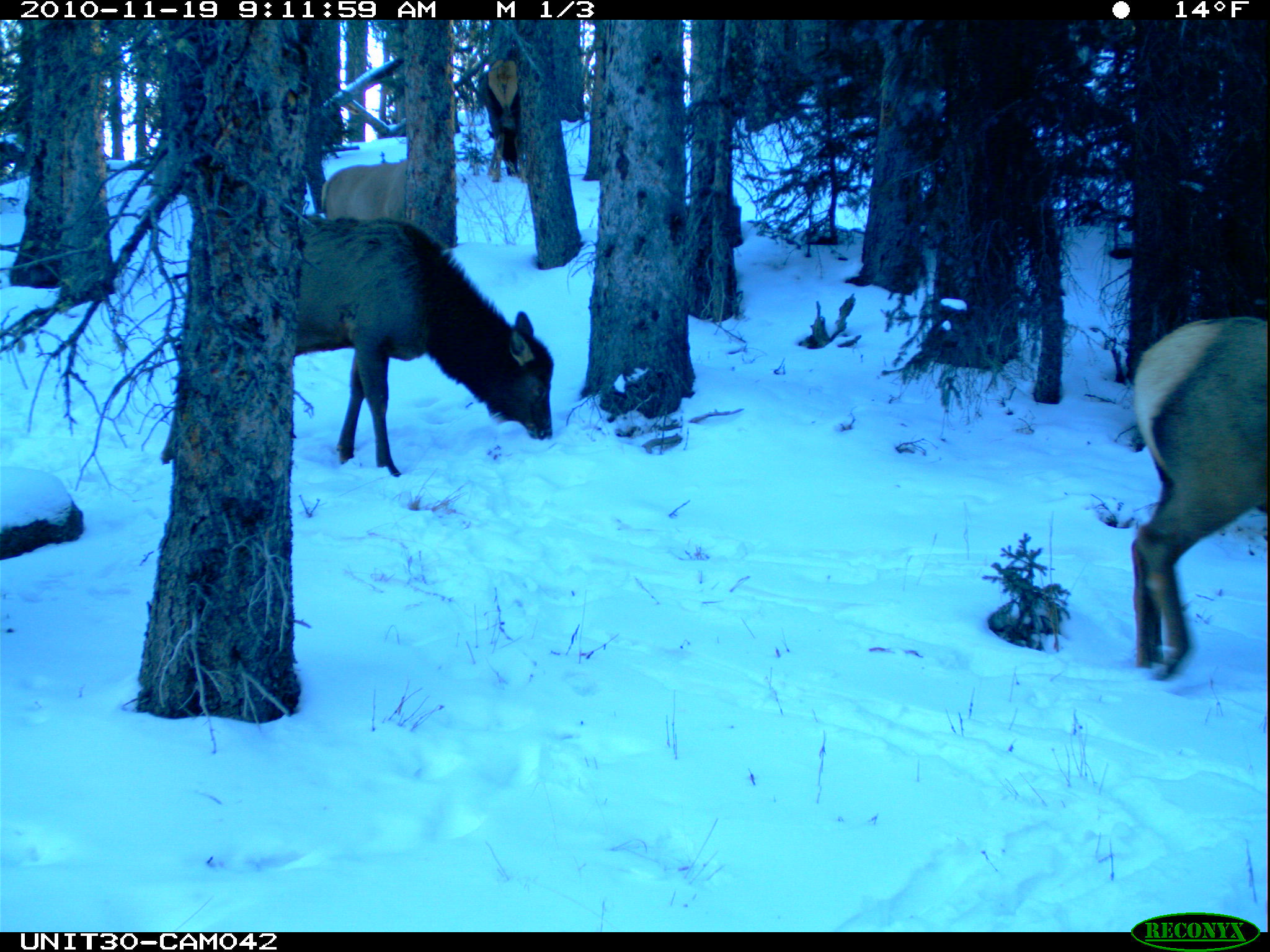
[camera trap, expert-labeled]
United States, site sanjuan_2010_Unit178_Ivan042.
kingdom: Animalia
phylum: Chordata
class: Mammalia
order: Artiodactyla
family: Cervidae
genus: Cervus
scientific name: Cervus elaphus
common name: red deer